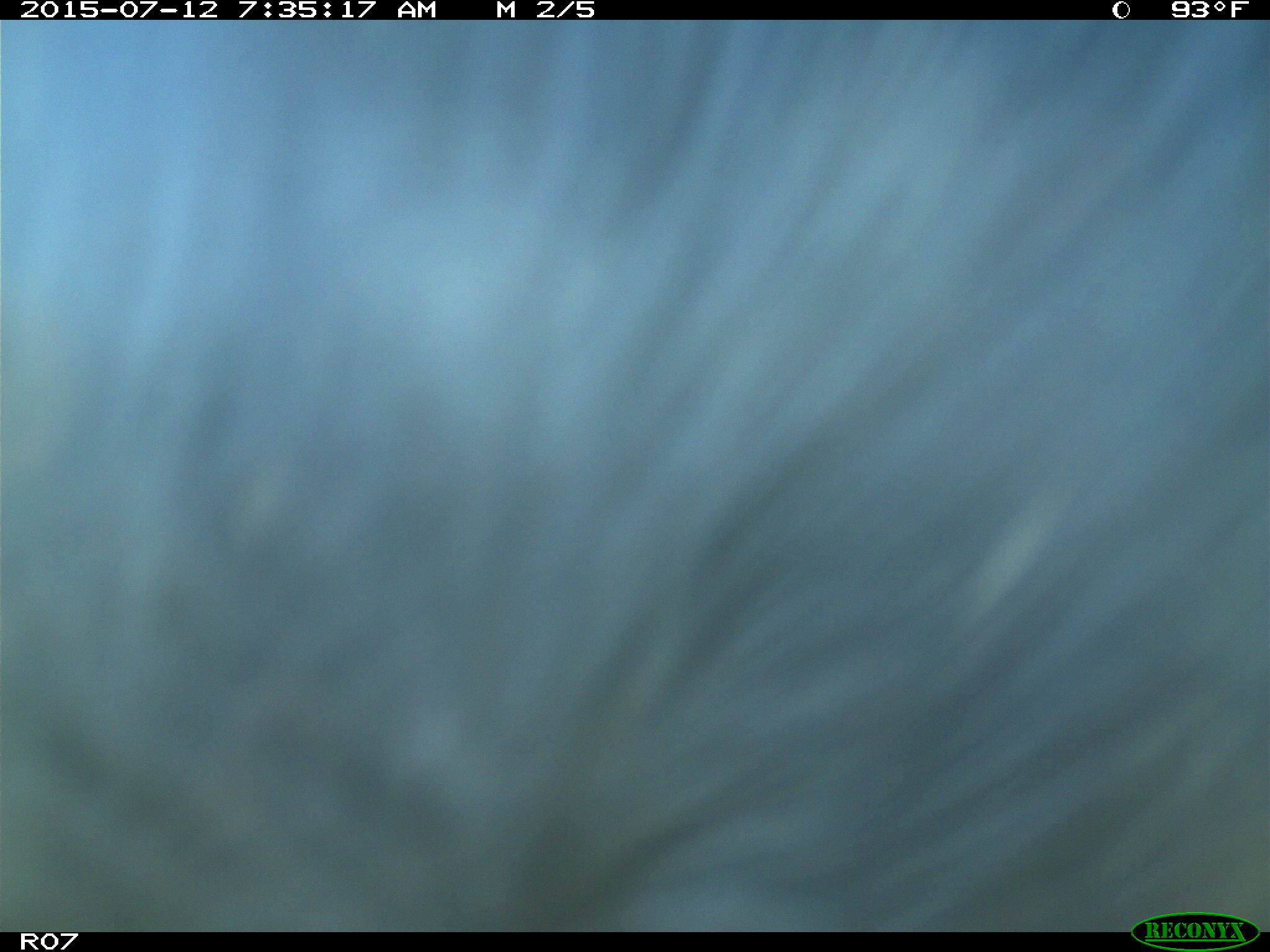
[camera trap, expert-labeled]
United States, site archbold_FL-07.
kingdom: Animalia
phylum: Chordata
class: Mammalia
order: Artiodactyla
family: Bovidae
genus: Bos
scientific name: Bos taurus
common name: domestic cow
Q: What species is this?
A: Bos taurus (domestic cow).